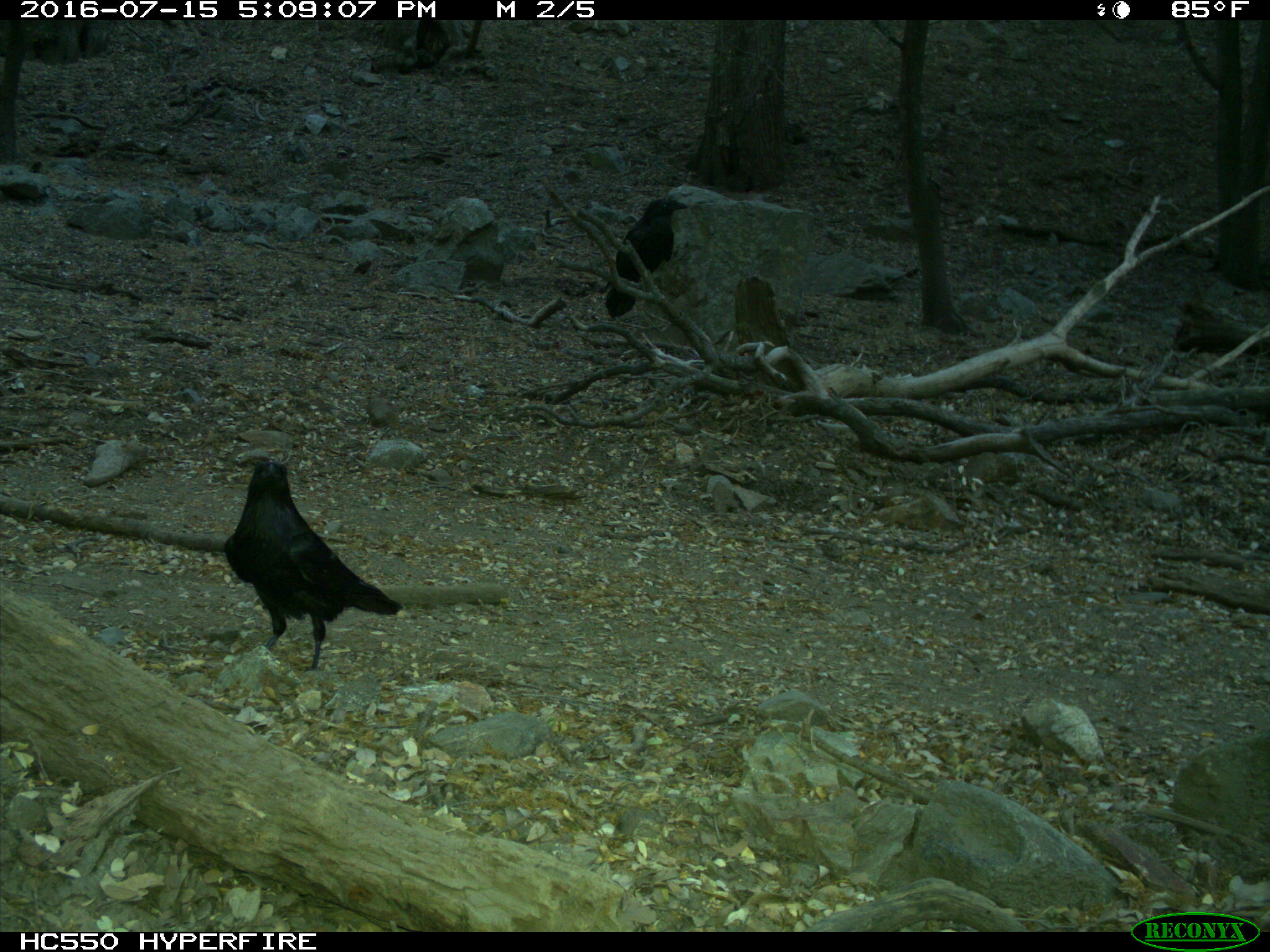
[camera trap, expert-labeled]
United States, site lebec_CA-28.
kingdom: Animalia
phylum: Chordata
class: Aves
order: Passeriformes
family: Corvidae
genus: Corvus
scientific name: Corvus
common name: crows and ravens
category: unidentified corvus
Unidentified corvus (crows and ravens) (Corvus).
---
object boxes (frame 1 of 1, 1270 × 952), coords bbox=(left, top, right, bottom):
animal: bbox=(221, 456, 405, 672); bbox=(603, 195, 691, 321)